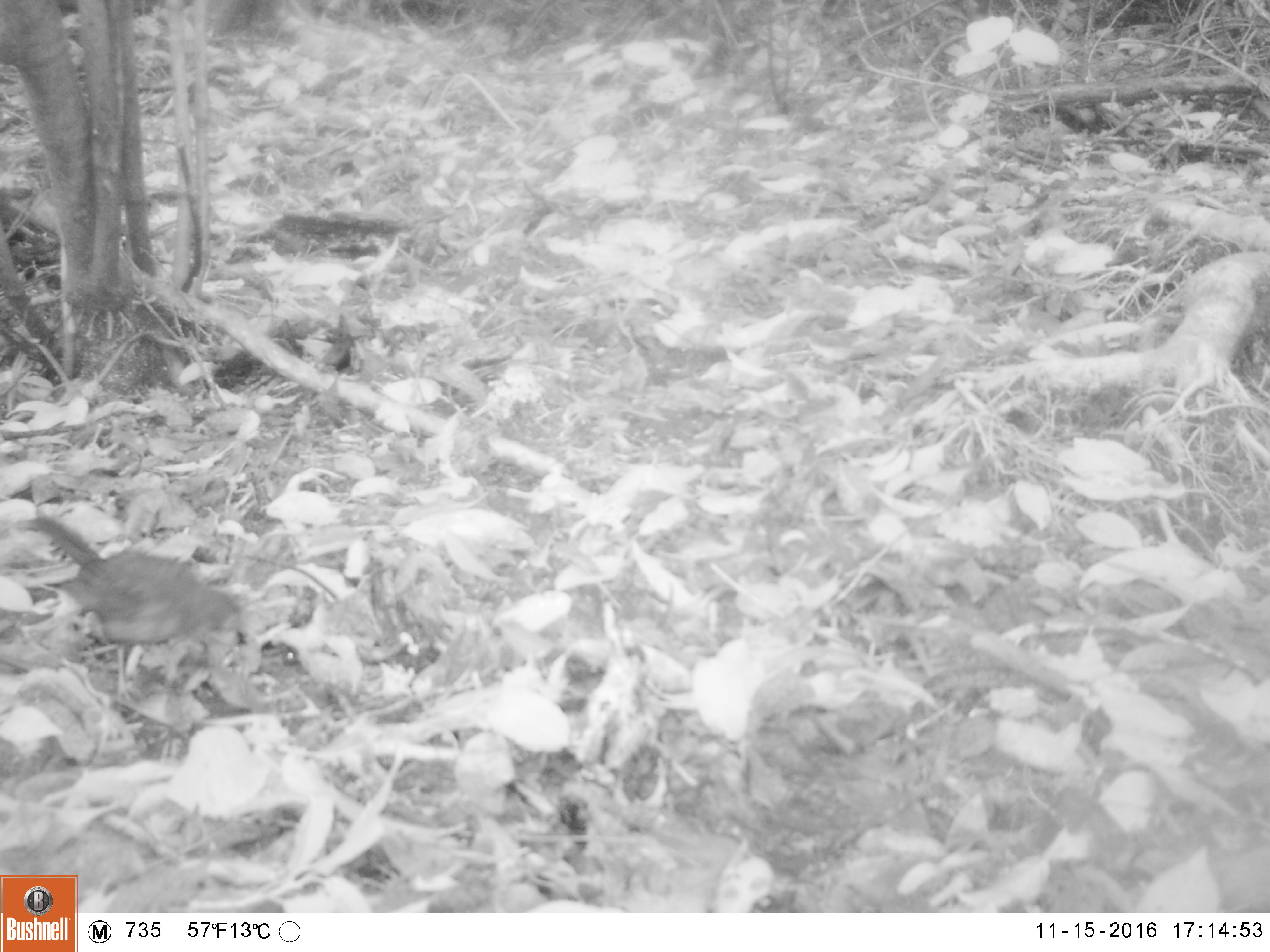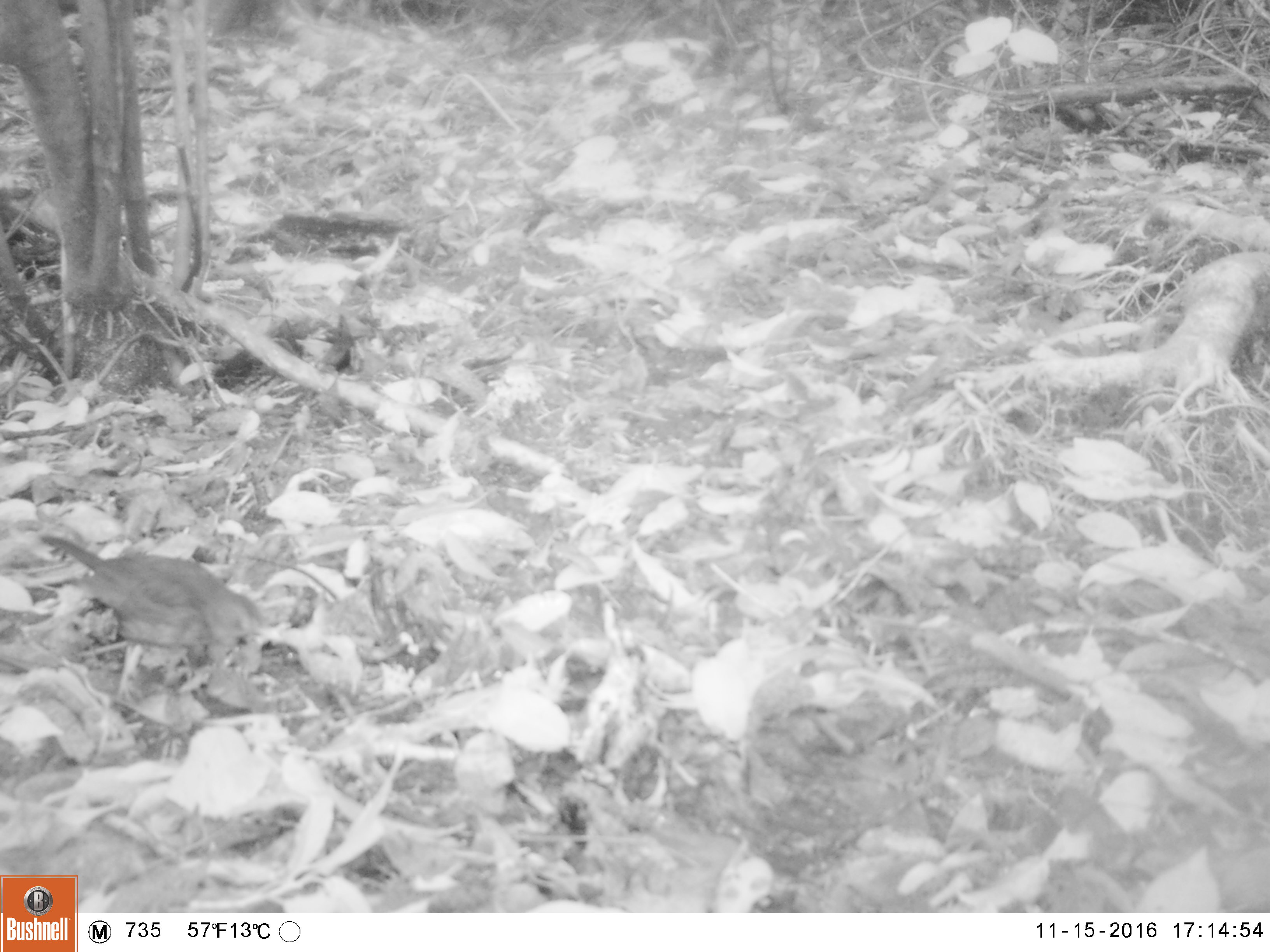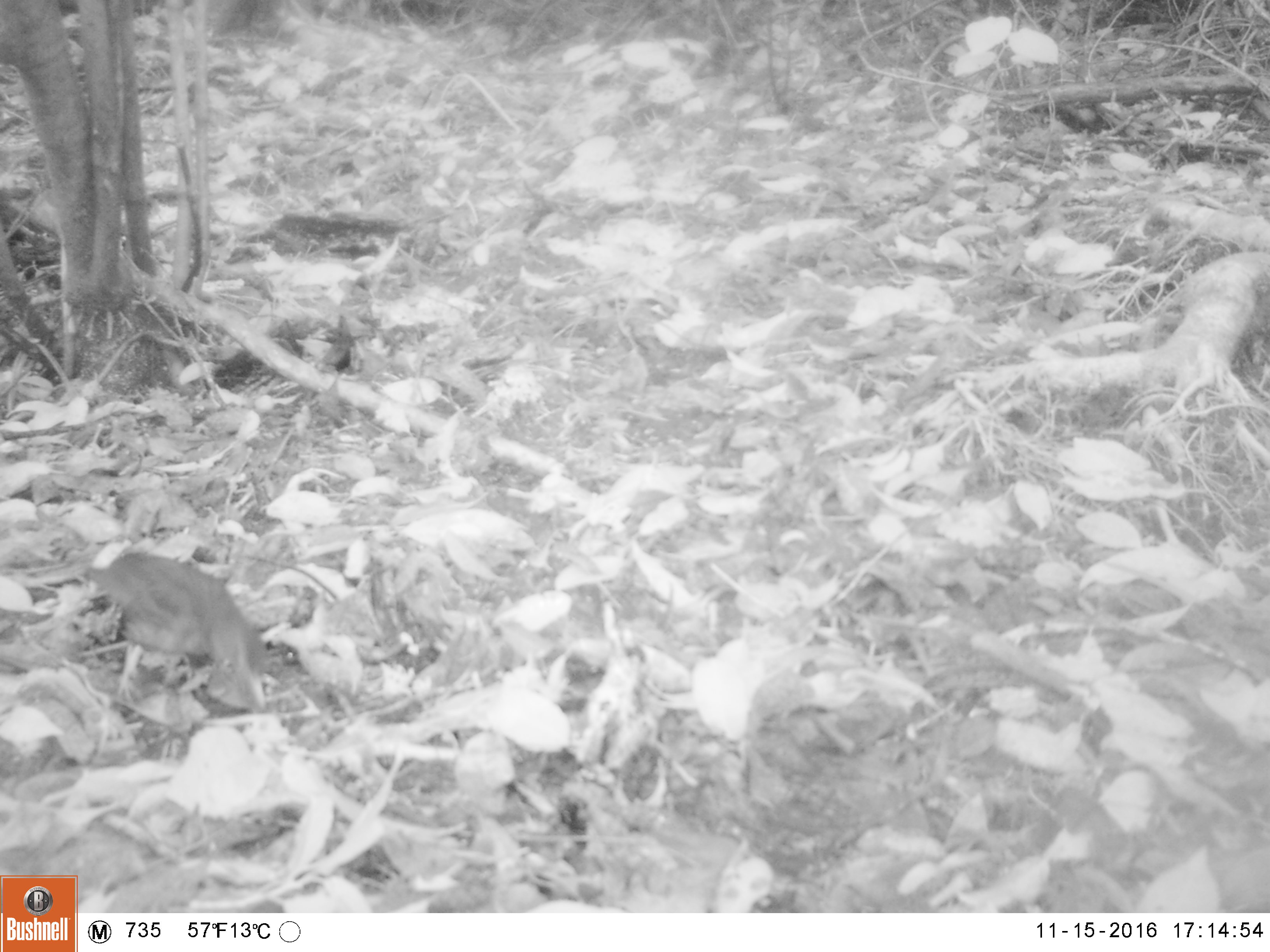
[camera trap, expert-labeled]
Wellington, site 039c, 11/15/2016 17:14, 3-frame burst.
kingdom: Animalia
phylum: Chordata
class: Aves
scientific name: Aves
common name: bird